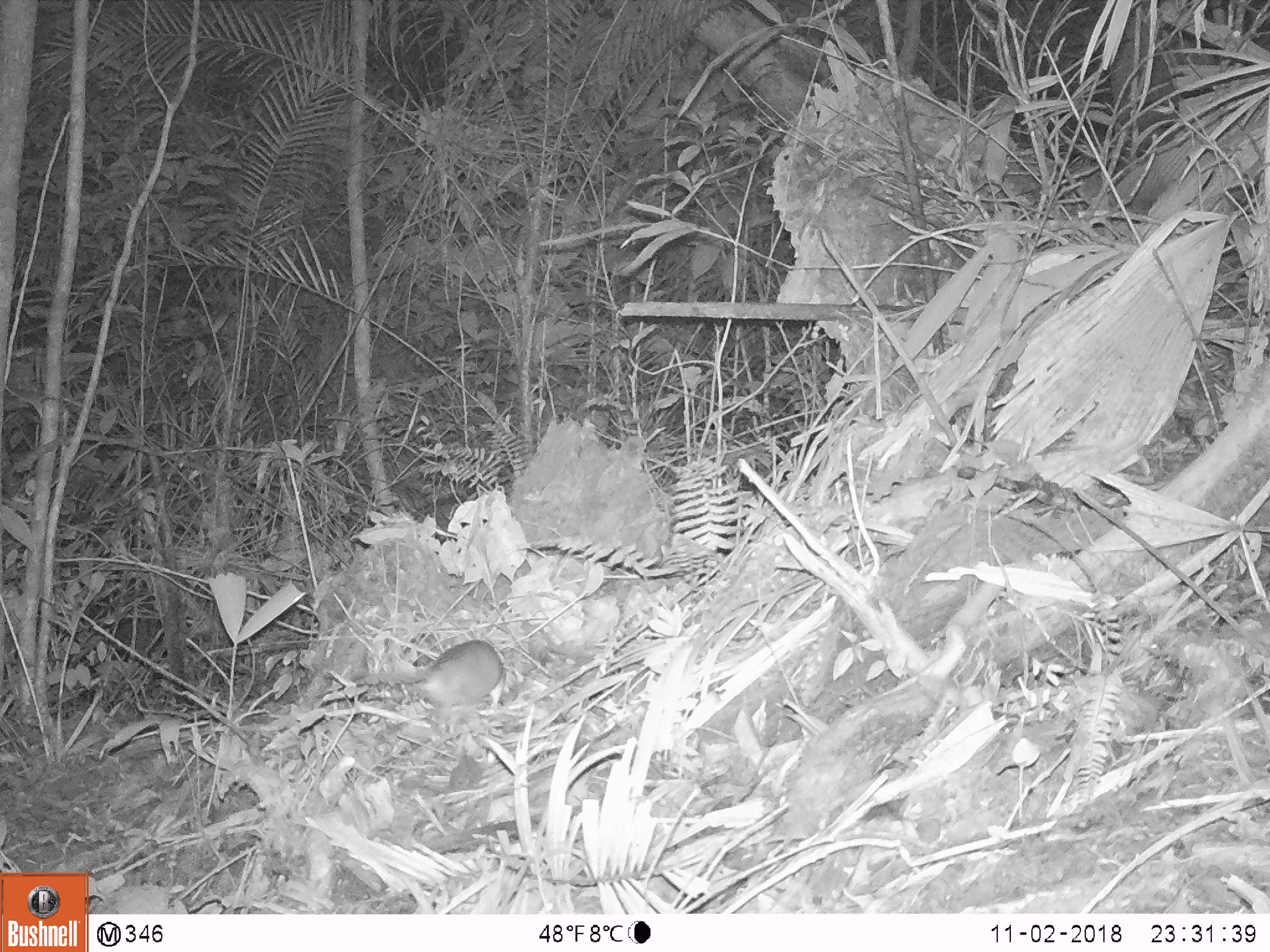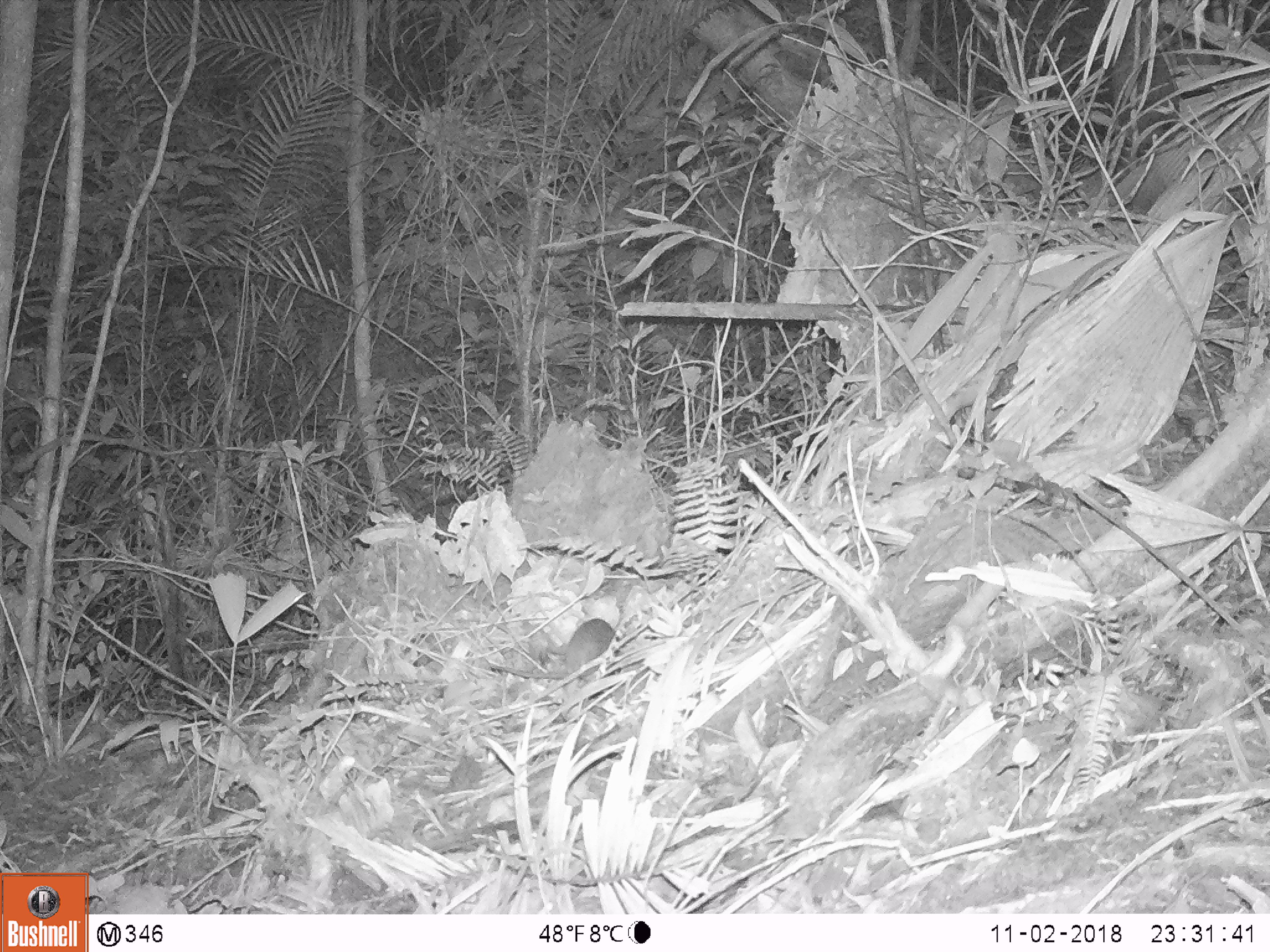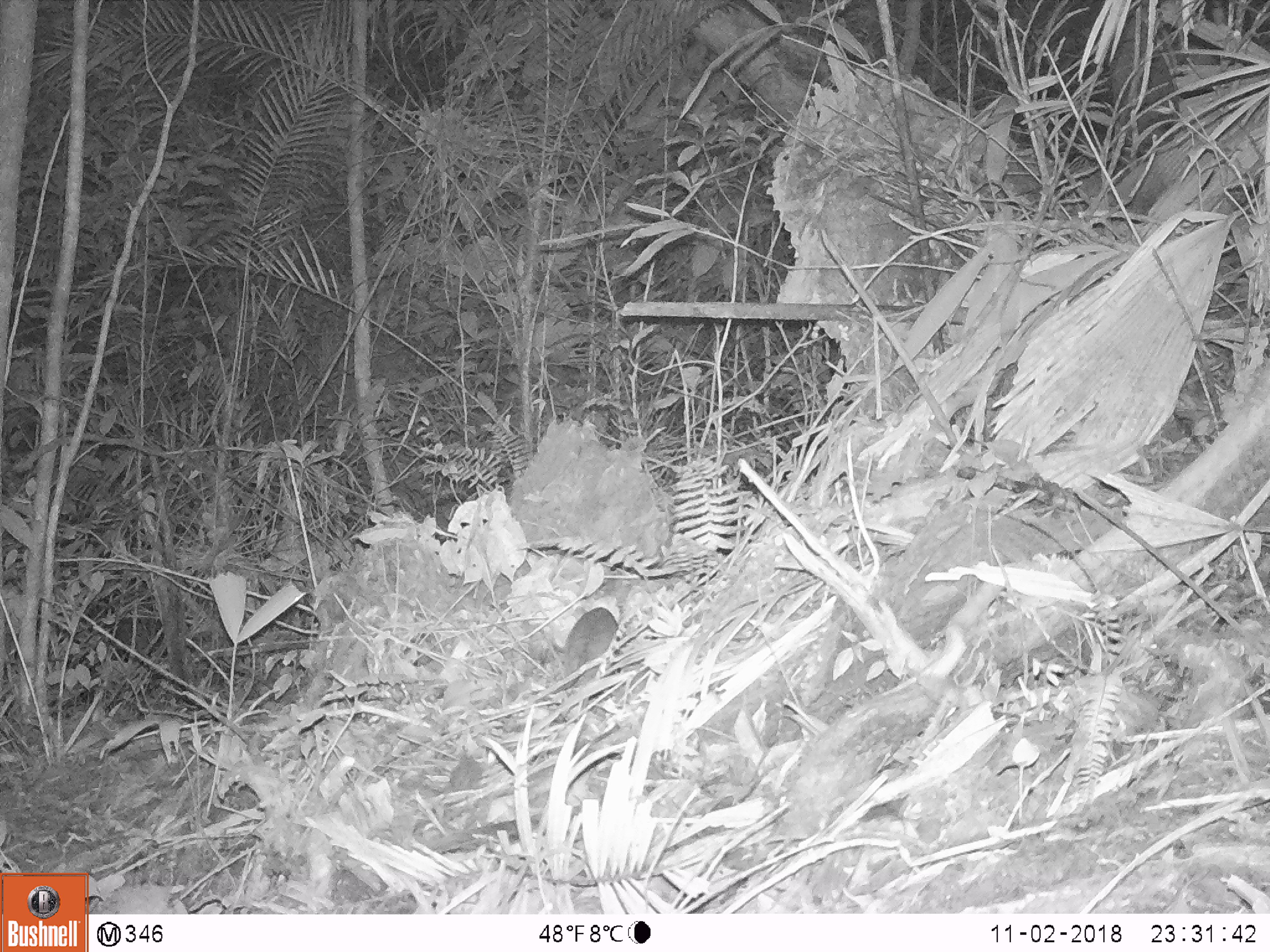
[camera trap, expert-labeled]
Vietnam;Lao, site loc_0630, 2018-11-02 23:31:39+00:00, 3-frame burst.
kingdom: Animalia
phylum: Chordata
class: Mammalia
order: Rodentia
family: Muridae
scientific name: Muridae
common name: old-world mice and rats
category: unidentified murid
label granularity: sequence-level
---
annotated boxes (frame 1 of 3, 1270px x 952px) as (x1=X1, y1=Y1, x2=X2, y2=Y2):
unidentified murid: (x1=413, y1=638, x2=508, y2=727)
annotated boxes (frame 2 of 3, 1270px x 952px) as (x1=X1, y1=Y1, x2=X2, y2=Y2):
unidentified murid: (x1=485, y1=618, x2=617, y2=679)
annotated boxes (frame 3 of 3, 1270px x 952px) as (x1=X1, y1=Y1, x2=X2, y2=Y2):
unidentified murid: (x1=517, y1=605, x2=619, y2=702)